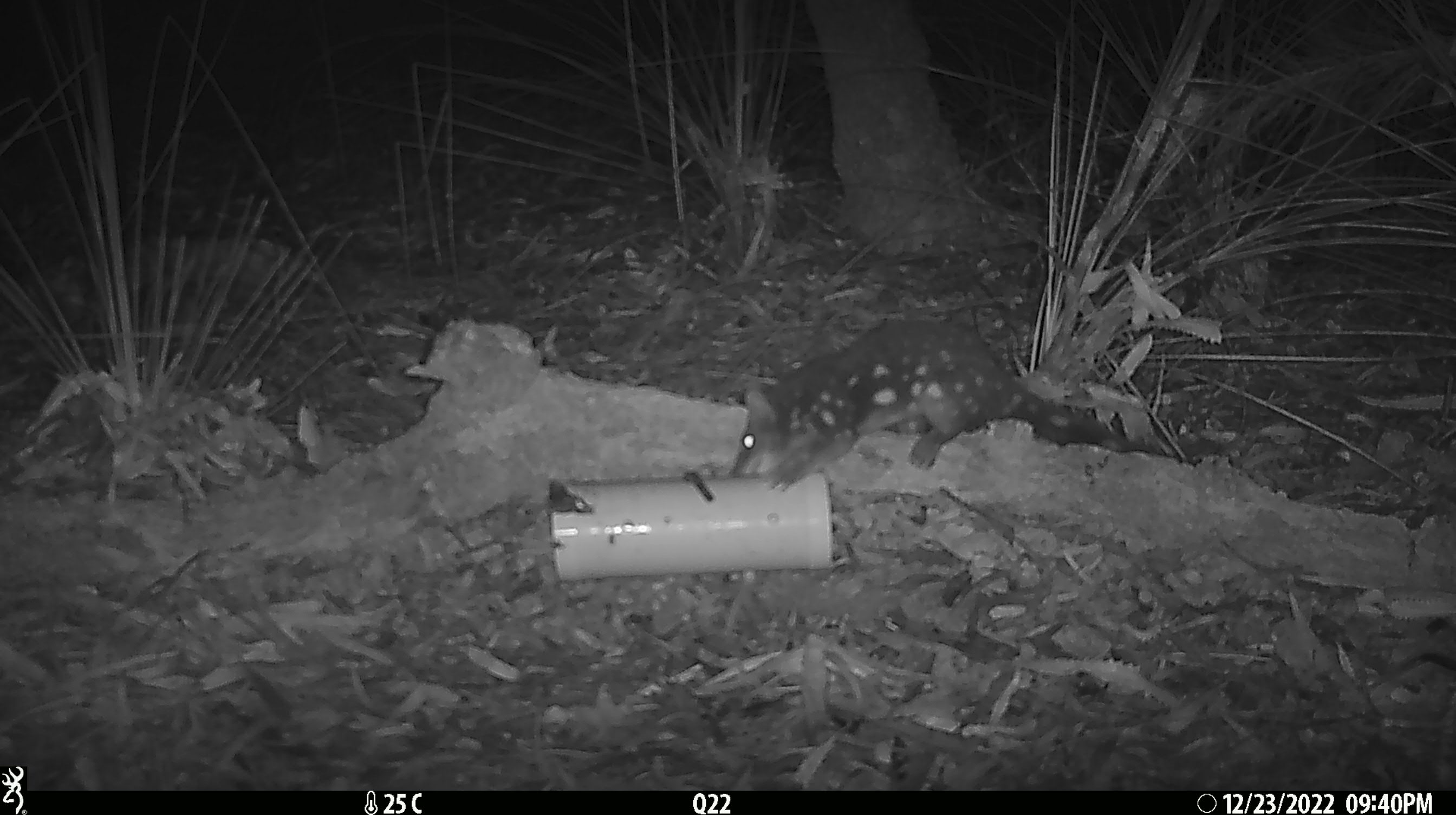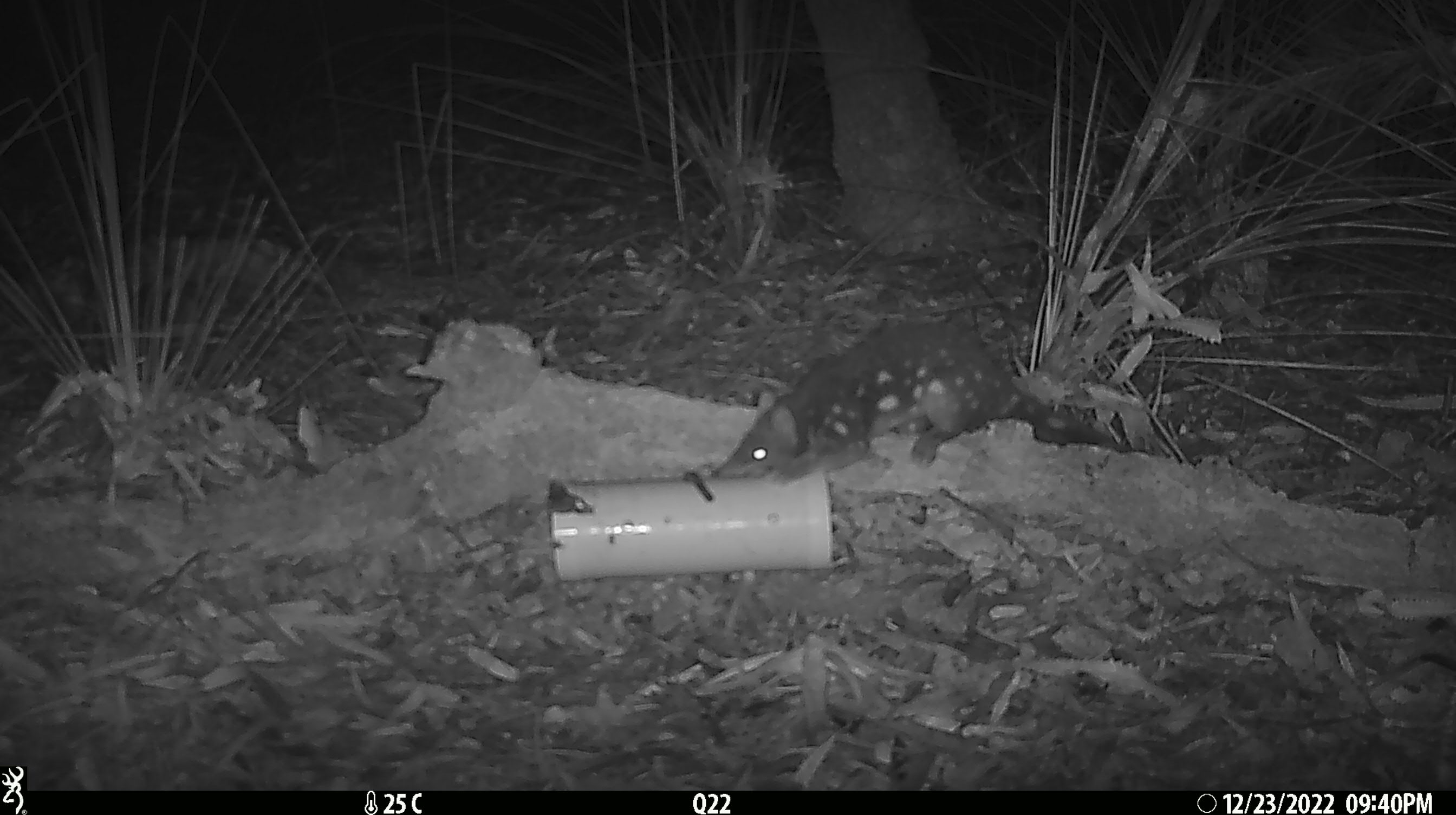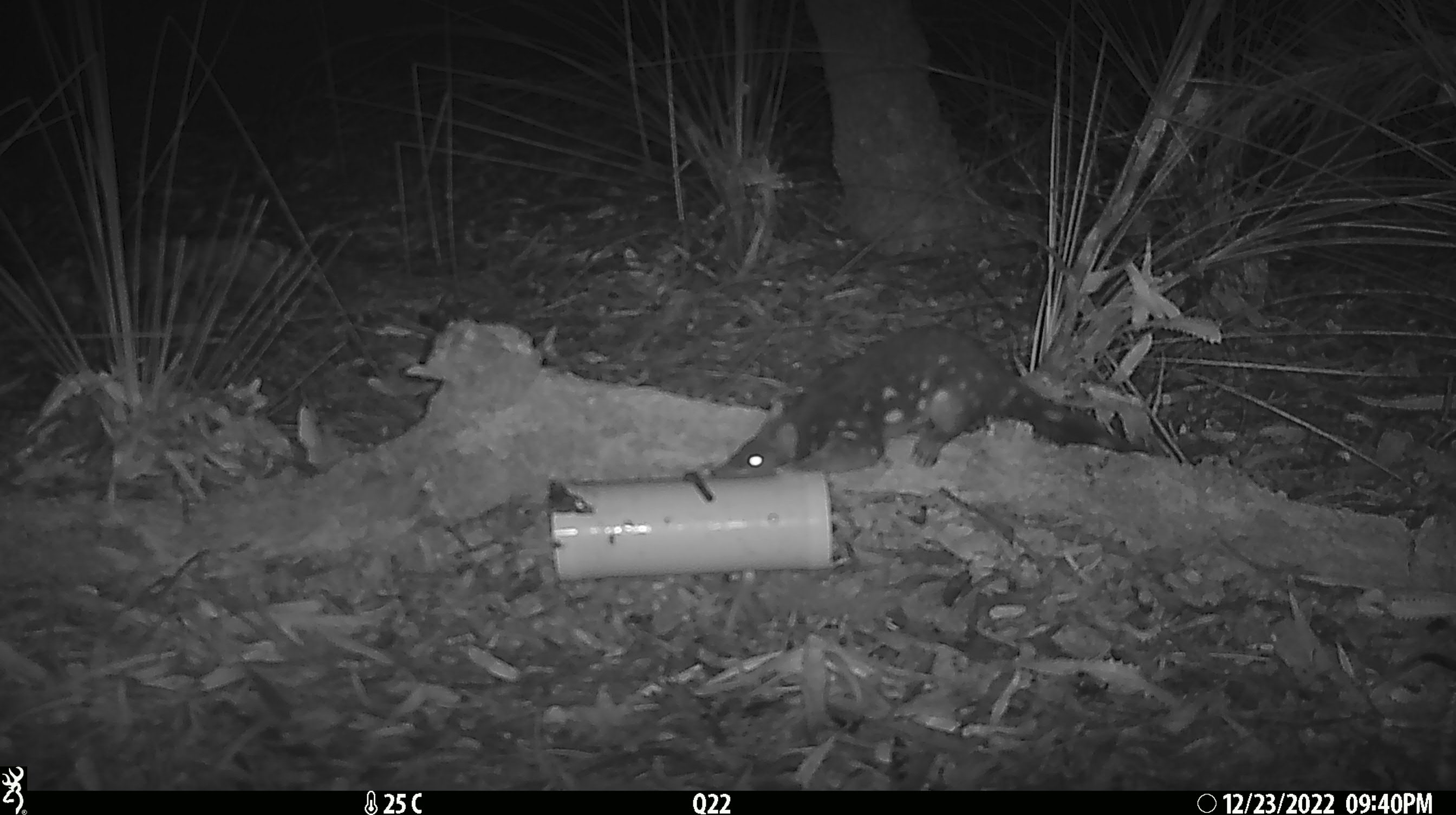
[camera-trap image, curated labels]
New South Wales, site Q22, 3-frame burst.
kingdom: Animalia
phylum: Chordata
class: Mammalia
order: Dasyuromorphia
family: Dasyuridae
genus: Dasyurus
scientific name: Dasyurus maculatus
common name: spotted-tailed quoll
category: quoll